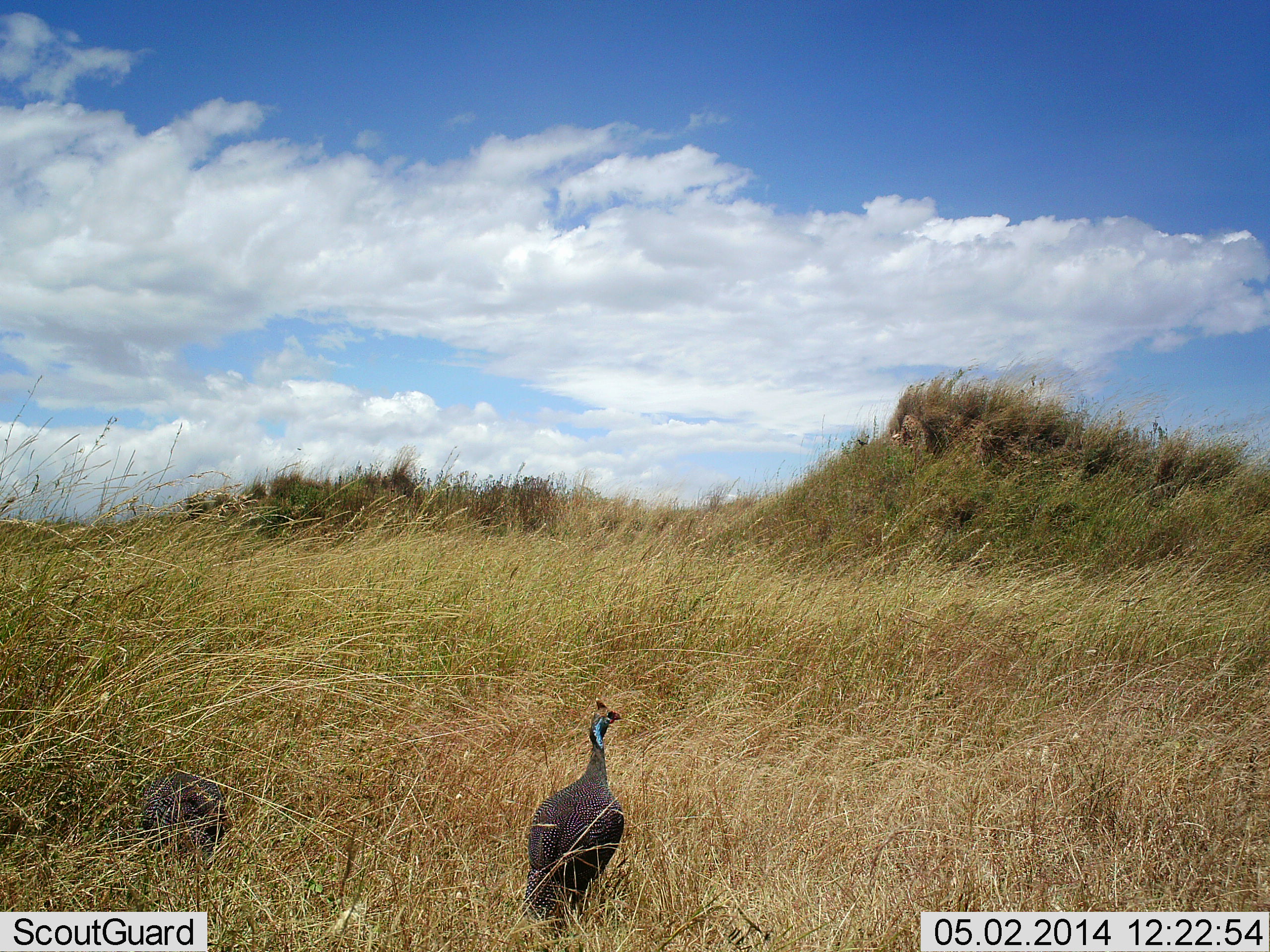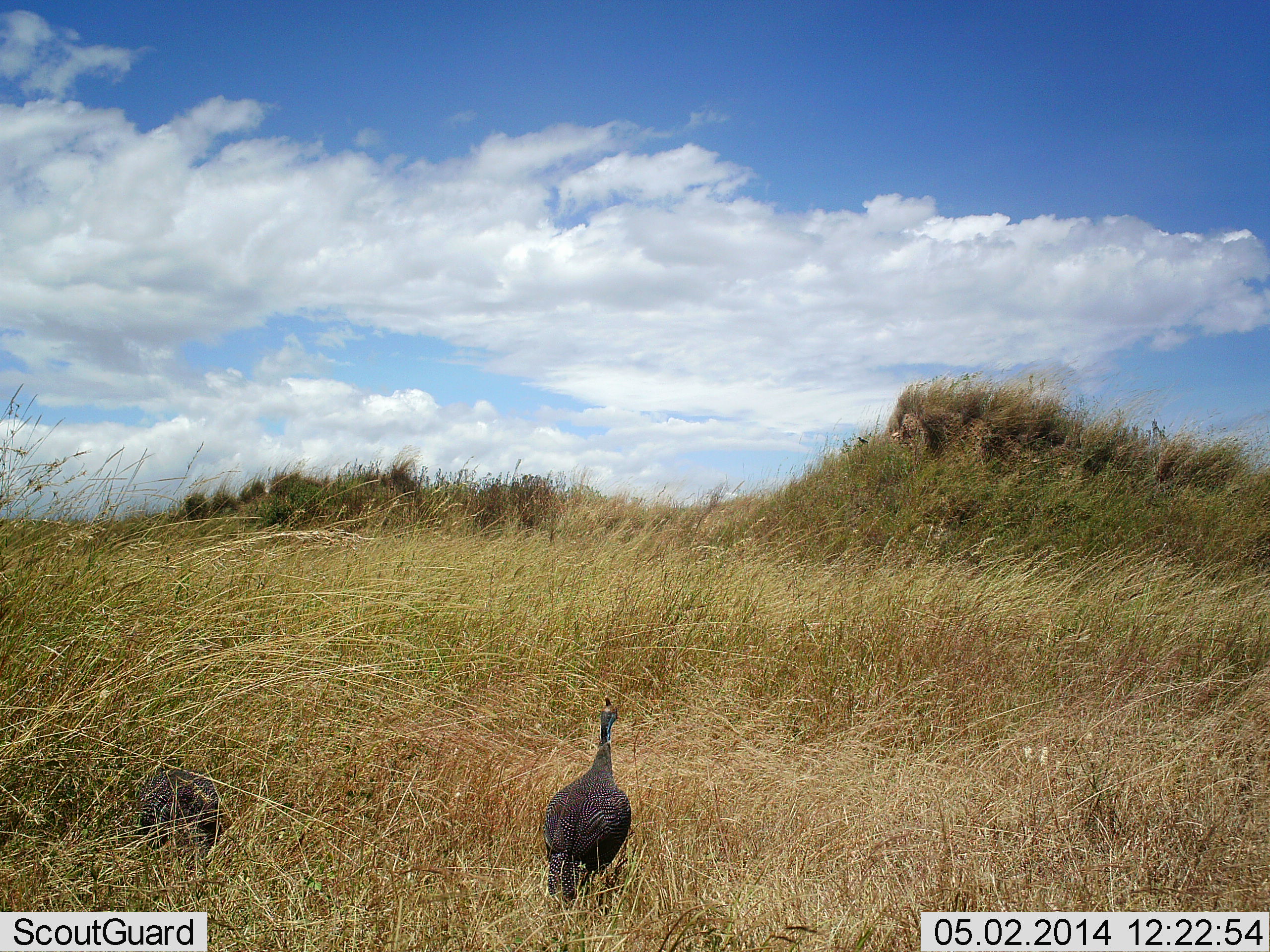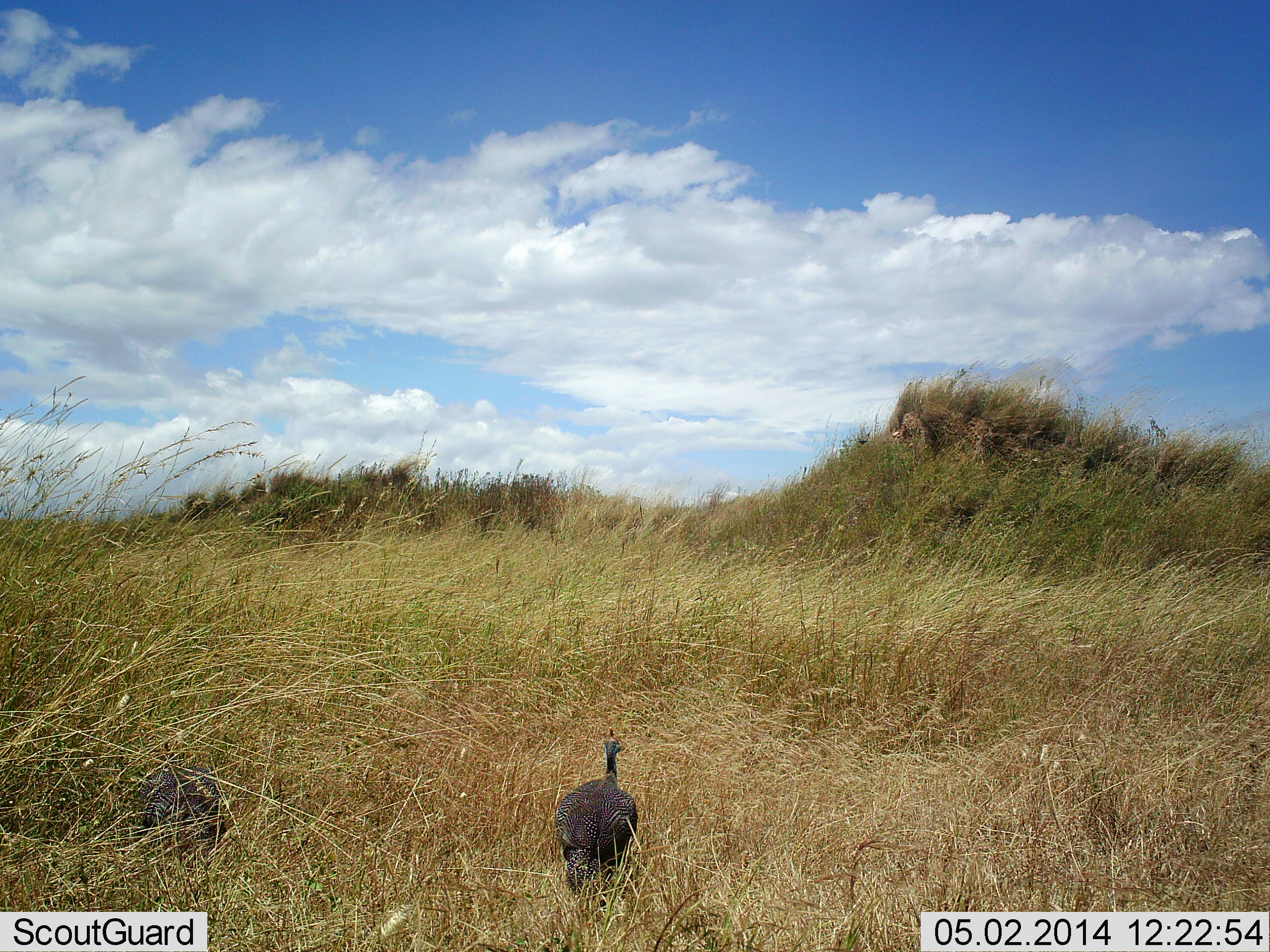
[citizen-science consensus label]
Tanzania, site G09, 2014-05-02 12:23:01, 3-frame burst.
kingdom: Animalia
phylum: Chordata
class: Aves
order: Galliformes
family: Numididae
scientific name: Numididae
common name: guinea fowl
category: guineafowl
Guineafowl (guinea fowl) (Numididae), count 2. Behavior (volunteer vote fractions): standing 60%, resting 10%, moving 70%, interacting 0%. Young present (vote fraction): 0%. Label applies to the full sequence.